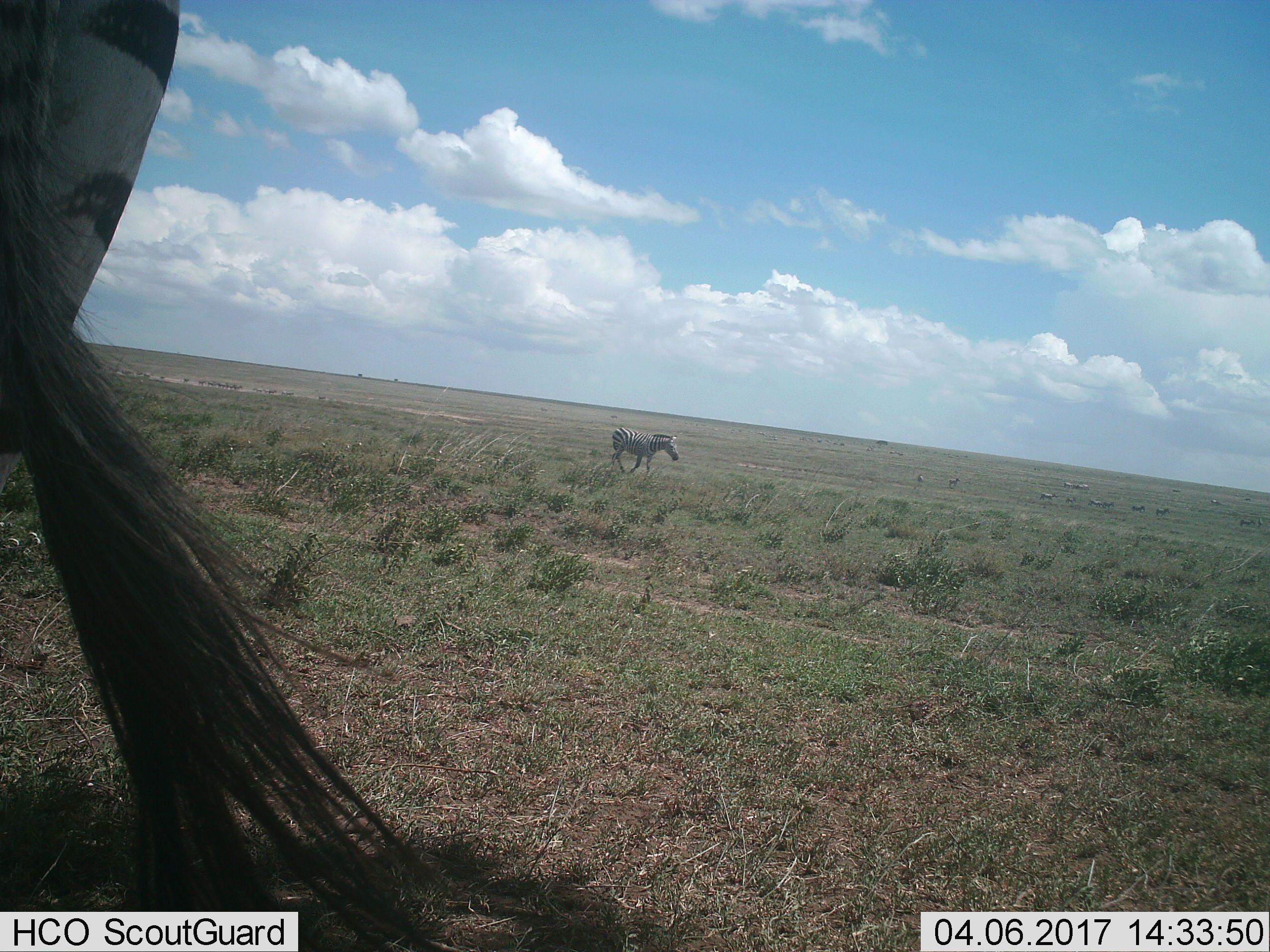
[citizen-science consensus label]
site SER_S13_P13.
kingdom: Animalia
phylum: Chordata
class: Mammalia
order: Perissodactyla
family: Equidae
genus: Equus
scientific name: Equus quagga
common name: plains zebra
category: zebraplains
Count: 2.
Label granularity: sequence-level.